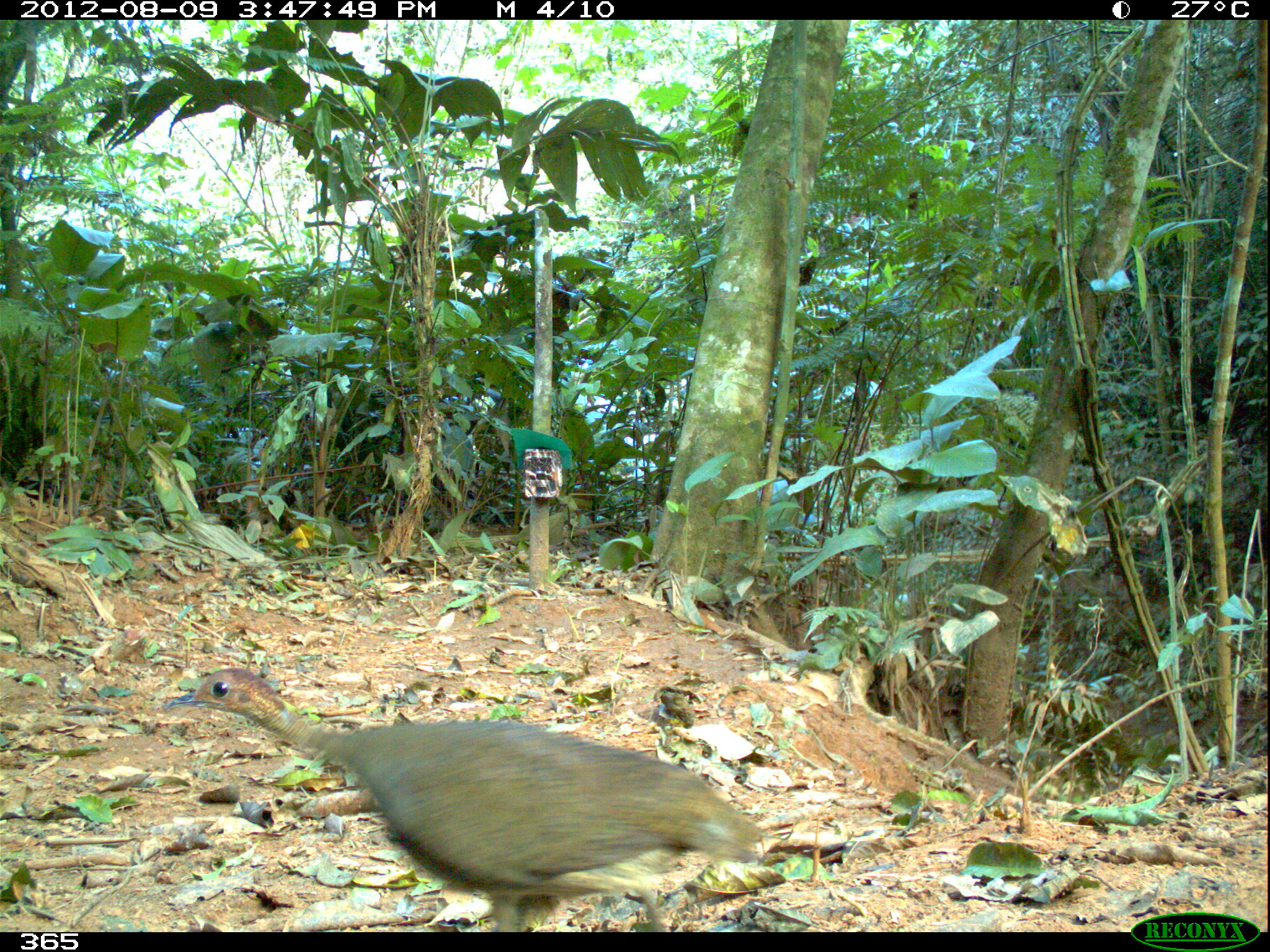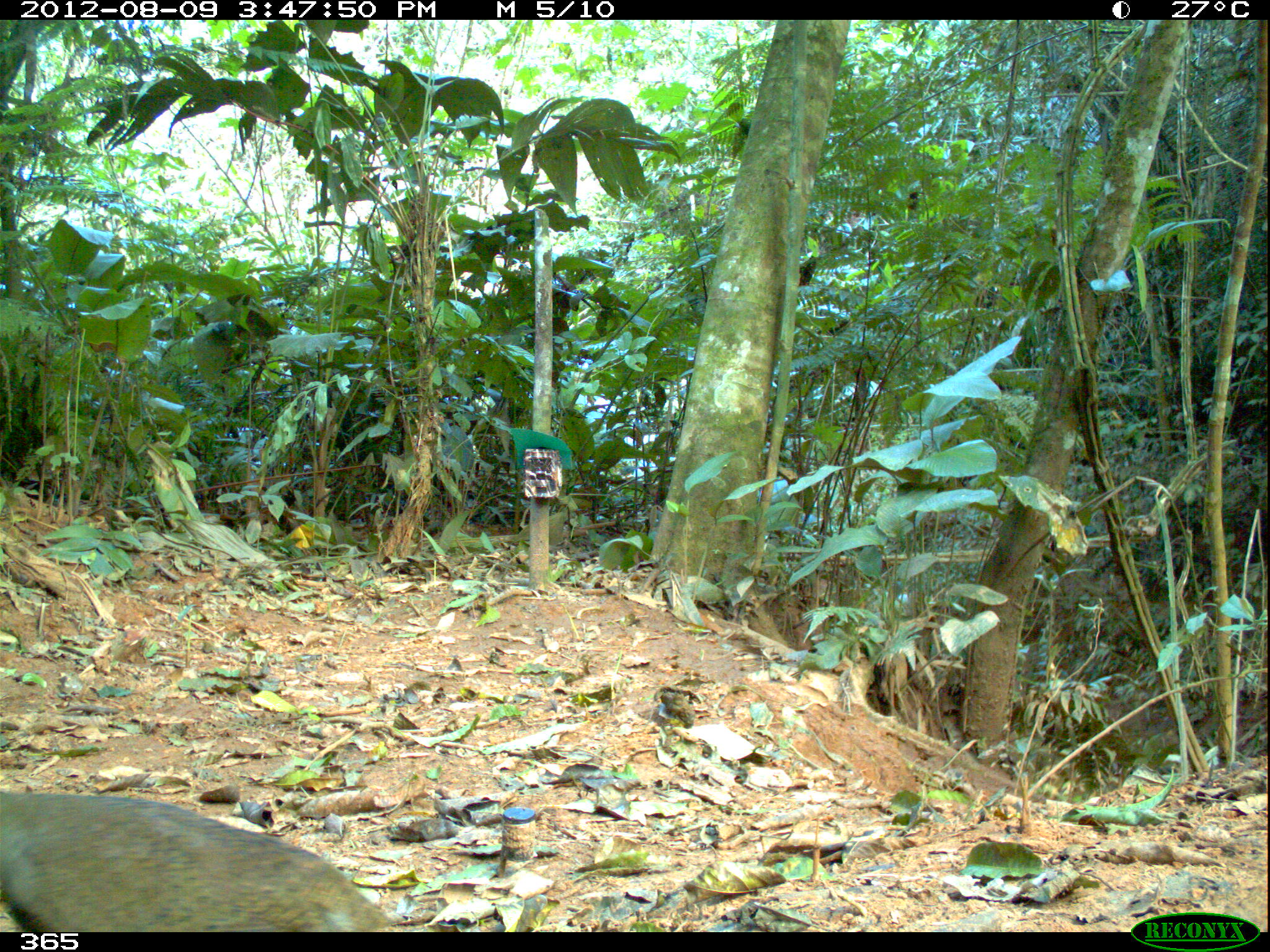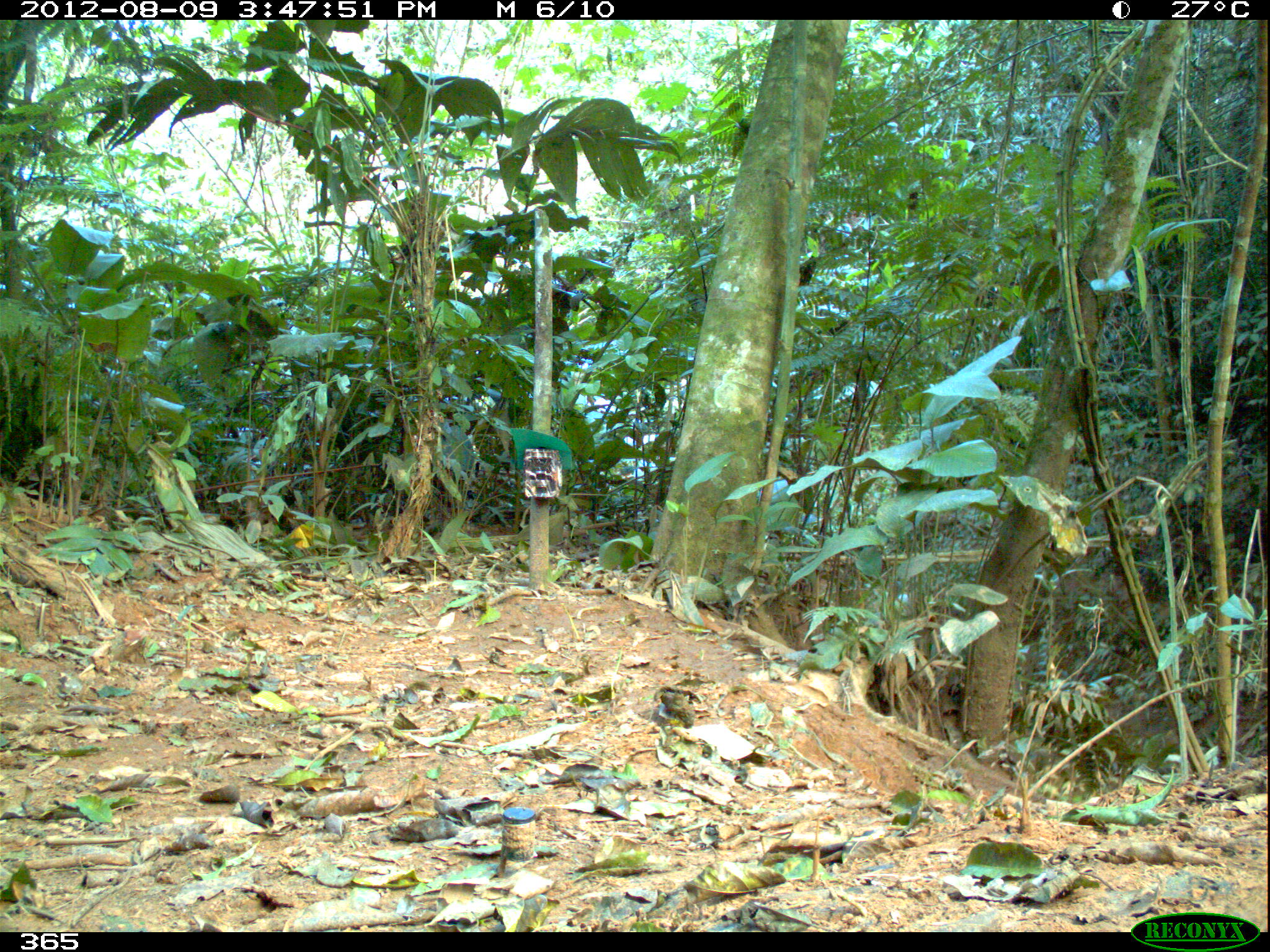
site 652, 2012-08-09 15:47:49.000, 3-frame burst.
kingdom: Animalia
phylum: Chordata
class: Aves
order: Galliformes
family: Phasianidae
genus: Alectoris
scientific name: Alectoris rufa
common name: red-legged partridge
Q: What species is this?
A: Alectoris rufa (red-legged partridge).